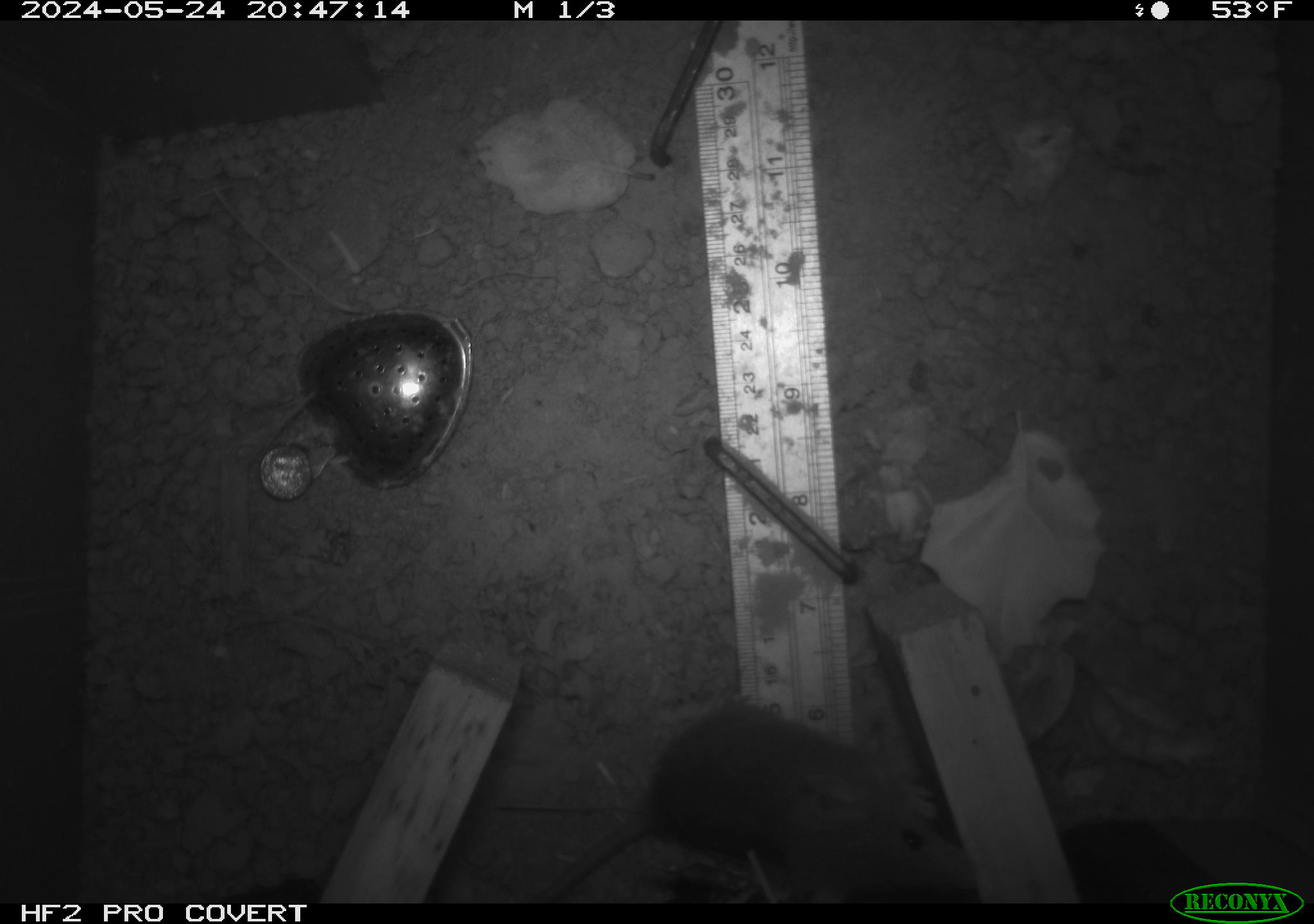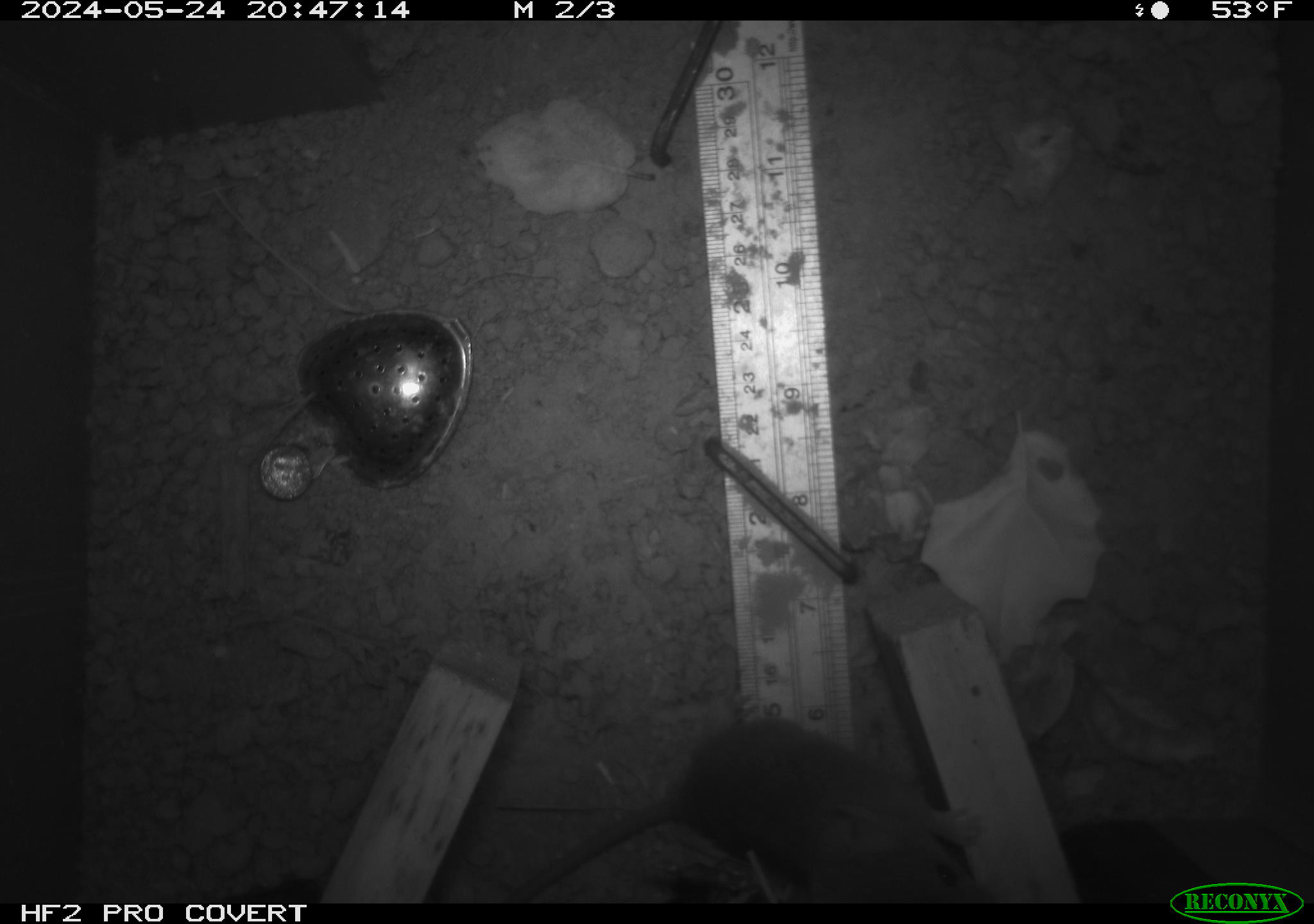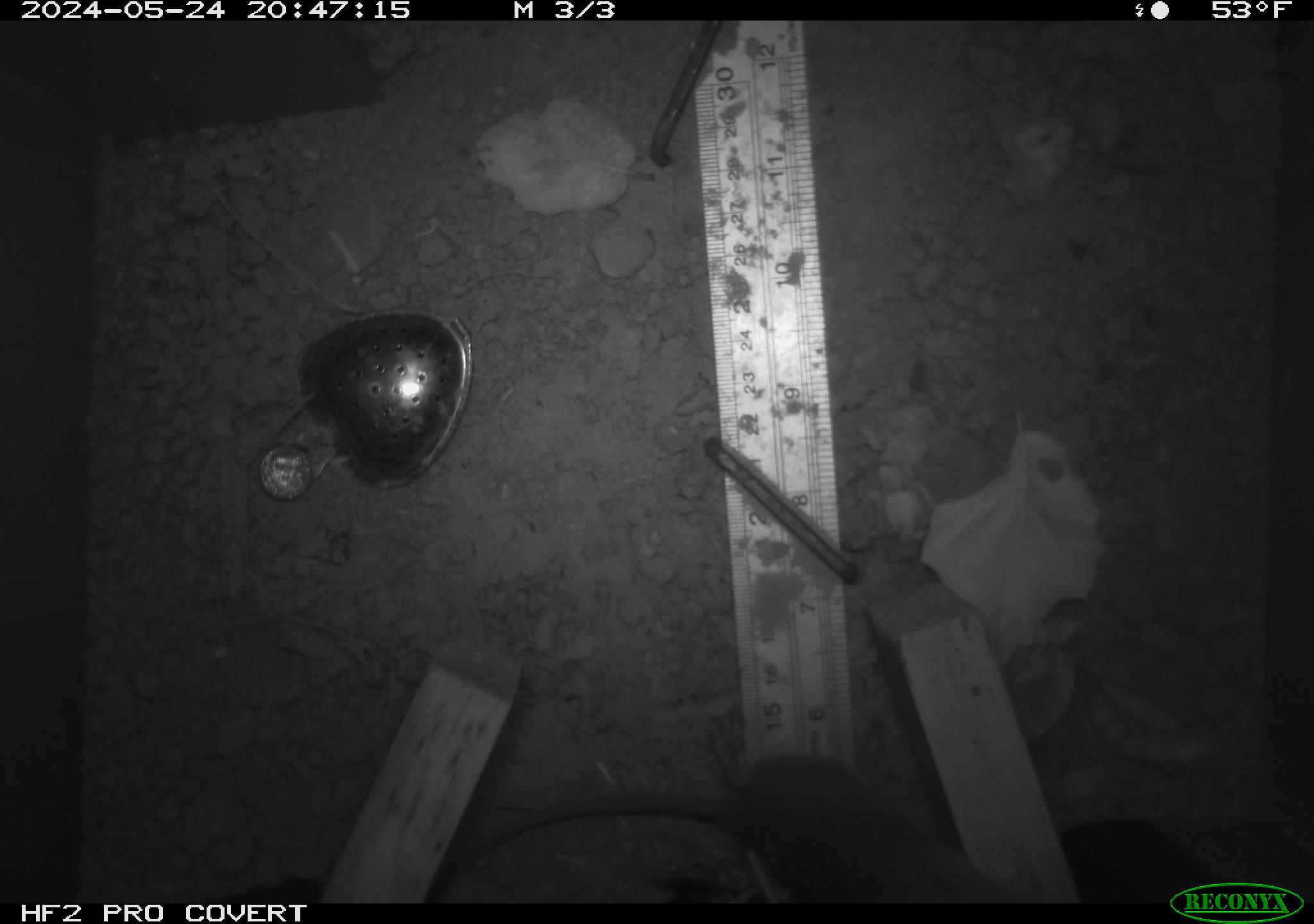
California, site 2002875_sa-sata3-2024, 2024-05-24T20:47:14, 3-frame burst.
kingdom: Animalia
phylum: Chordata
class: Mammalia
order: Rodentia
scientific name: Rodentia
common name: rodent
Rodent (Rodentia).